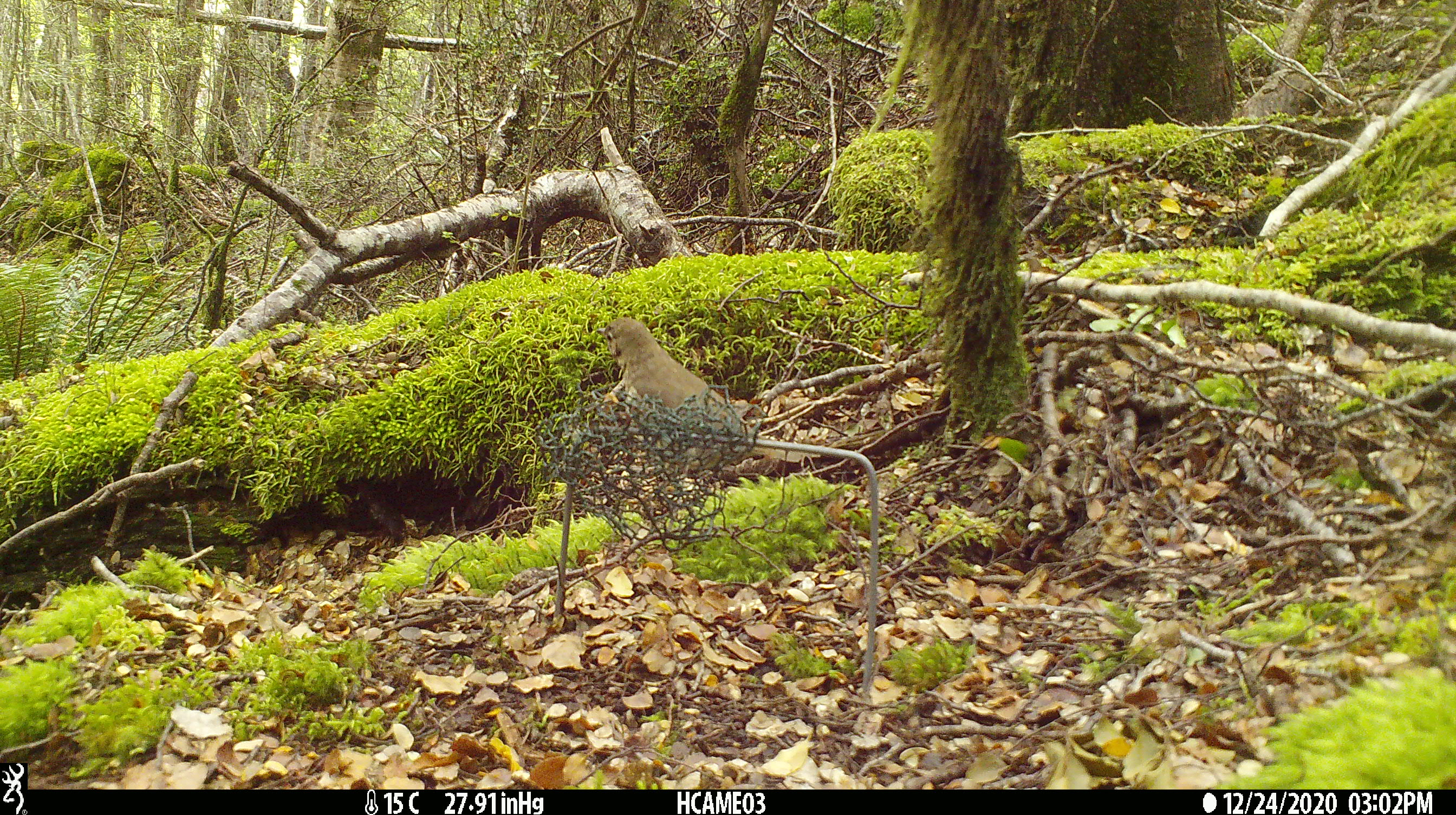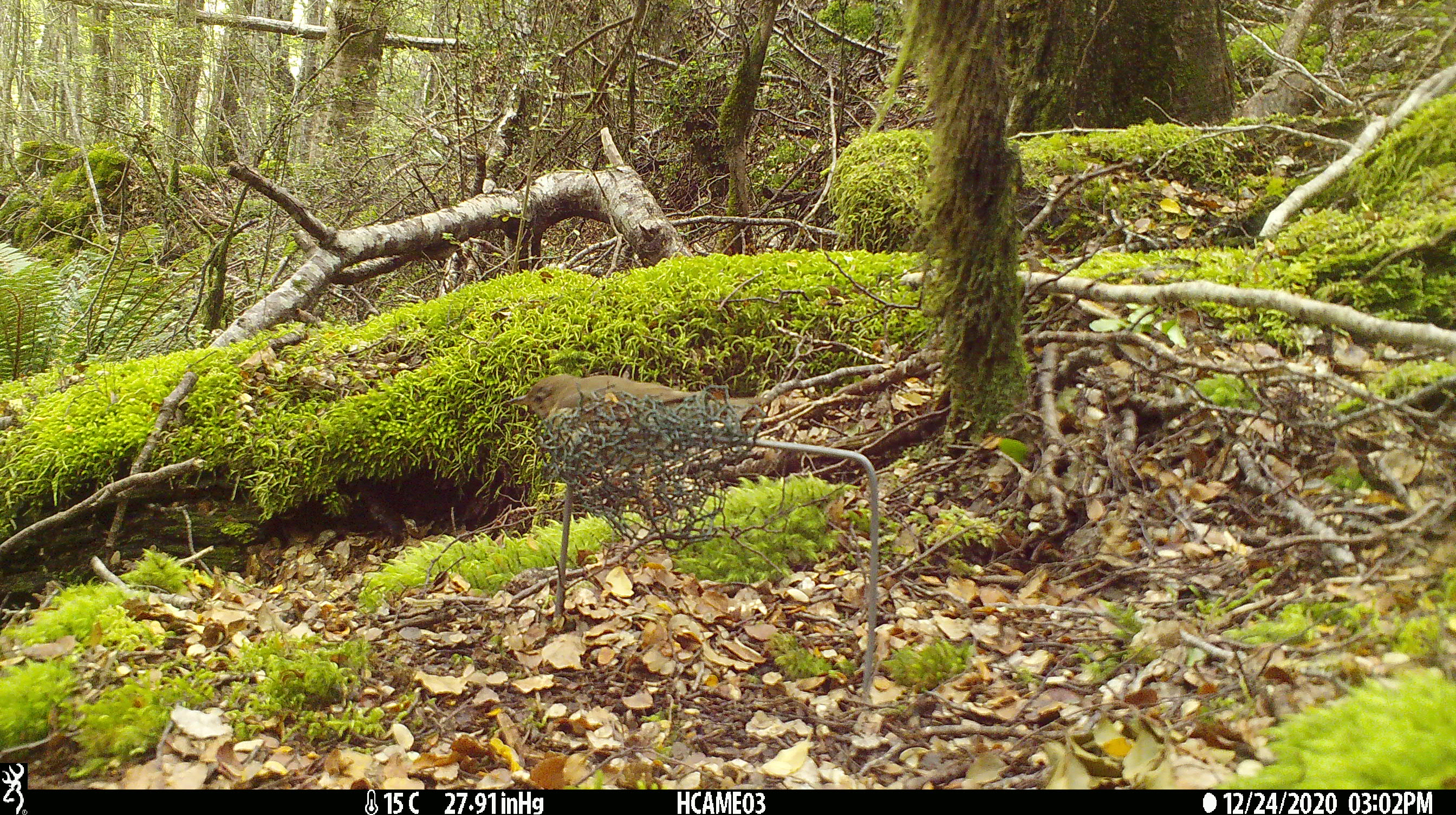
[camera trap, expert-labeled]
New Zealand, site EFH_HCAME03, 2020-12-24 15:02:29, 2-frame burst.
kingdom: Animalia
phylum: Chordata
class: Aves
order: Passeriformes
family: Turdidae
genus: Turdus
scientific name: Turdus philomelos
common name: song thrush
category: thrush